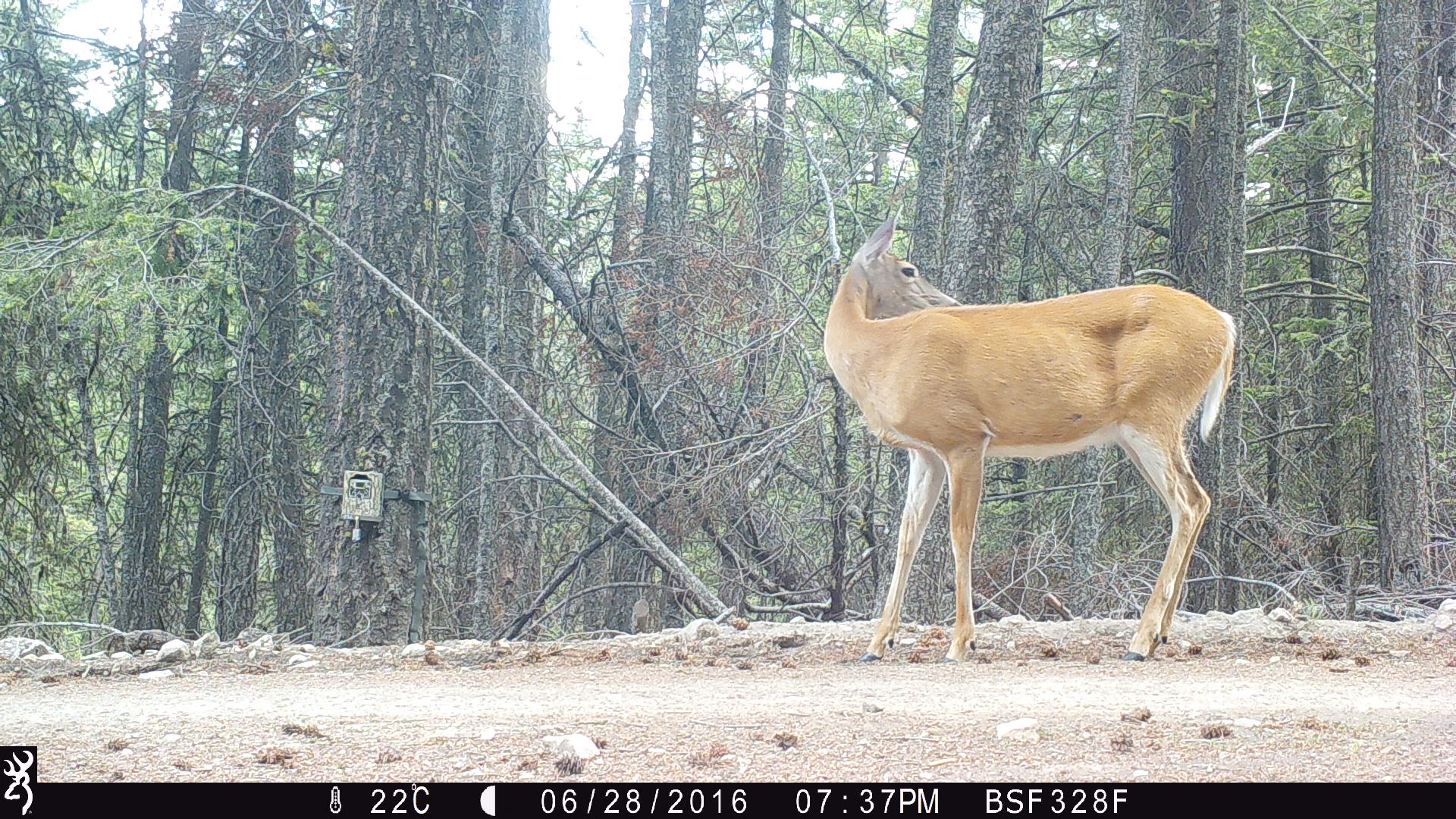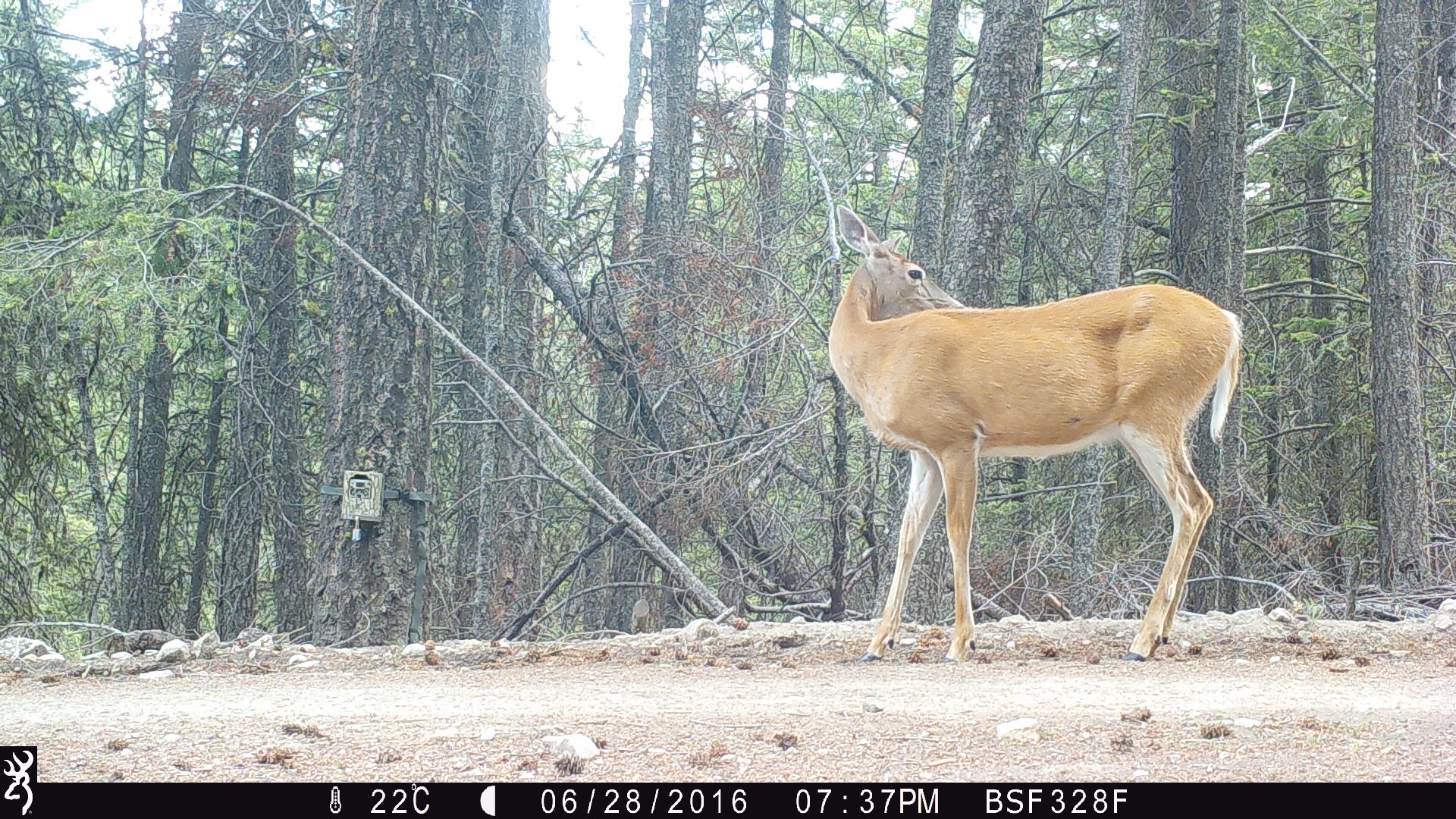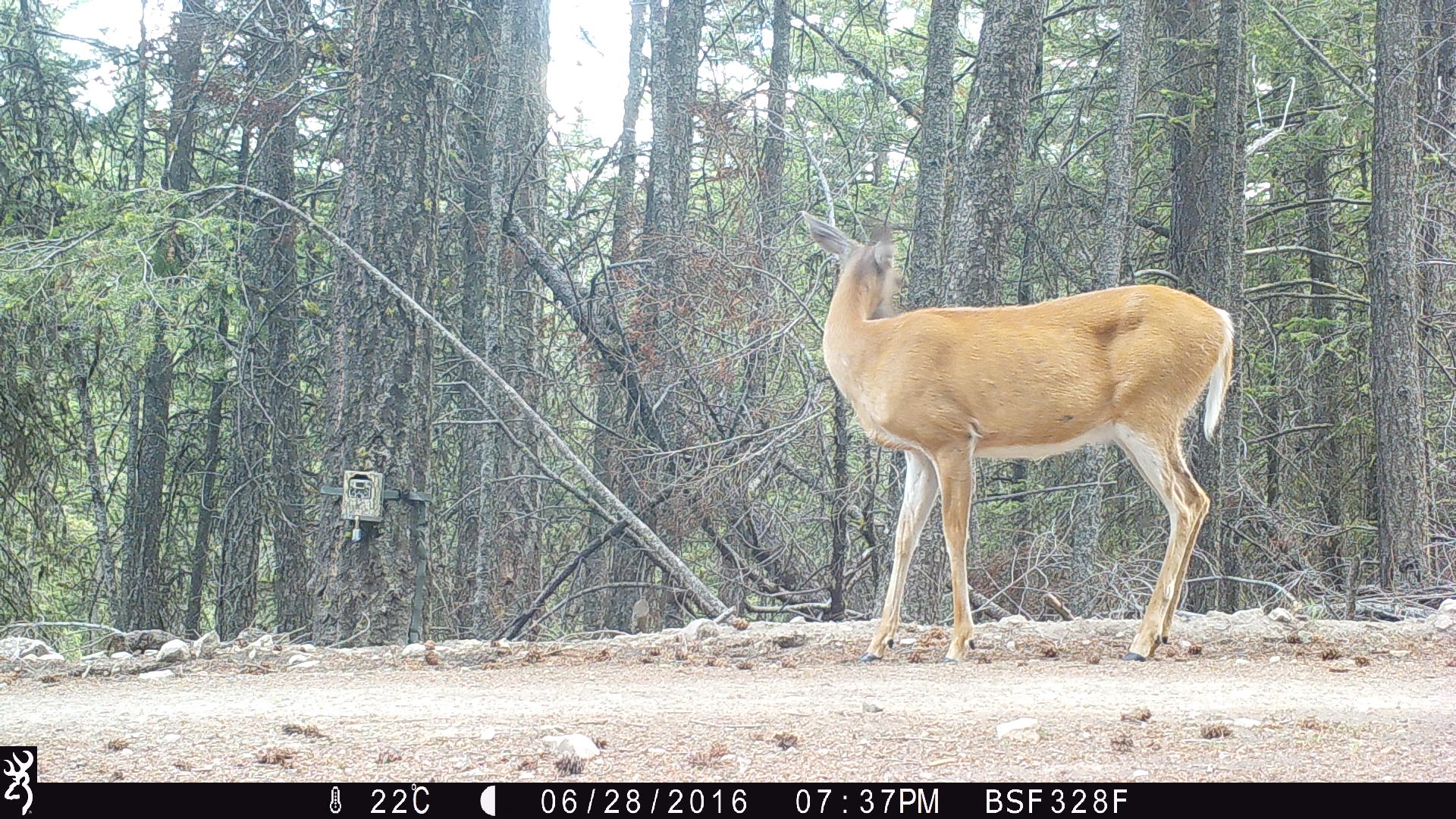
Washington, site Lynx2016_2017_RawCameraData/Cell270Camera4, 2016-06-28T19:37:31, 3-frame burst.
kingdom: Animalia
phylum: Chordata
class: Mammalia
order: Artiodactyla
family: Cervidae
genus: Odocoileus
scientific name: Odocoileus virginianus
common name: white-tailed deer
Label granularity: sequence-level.